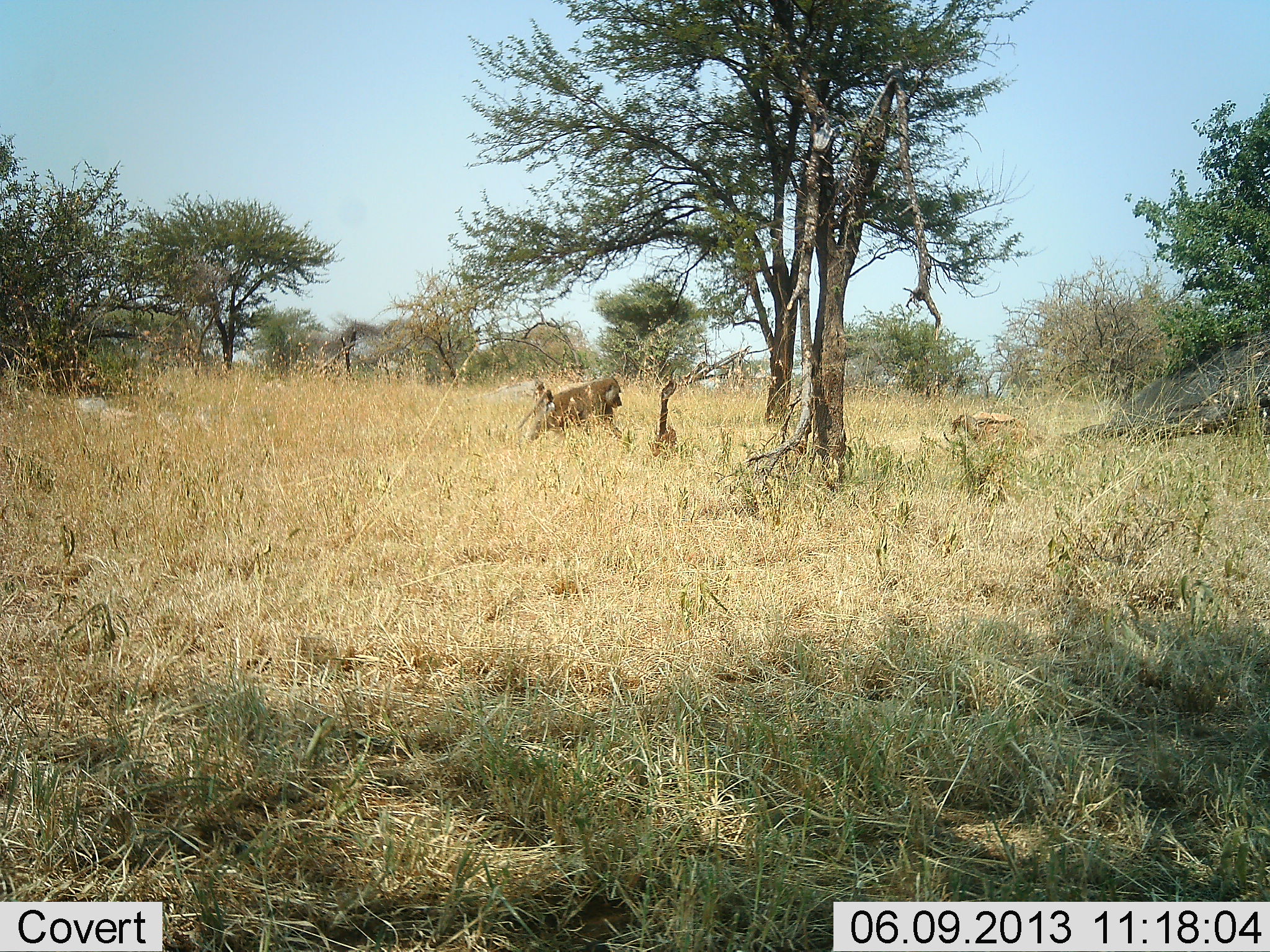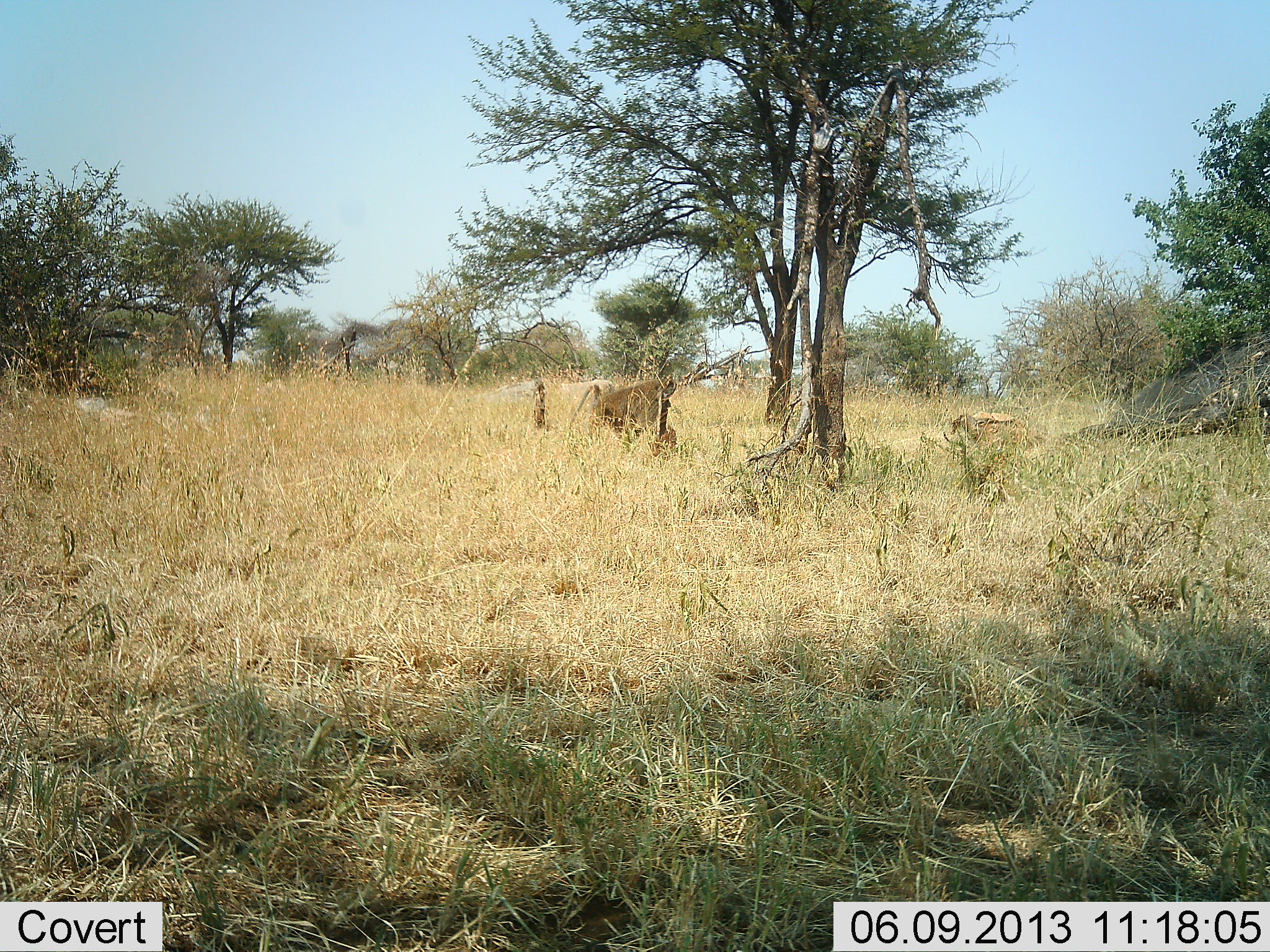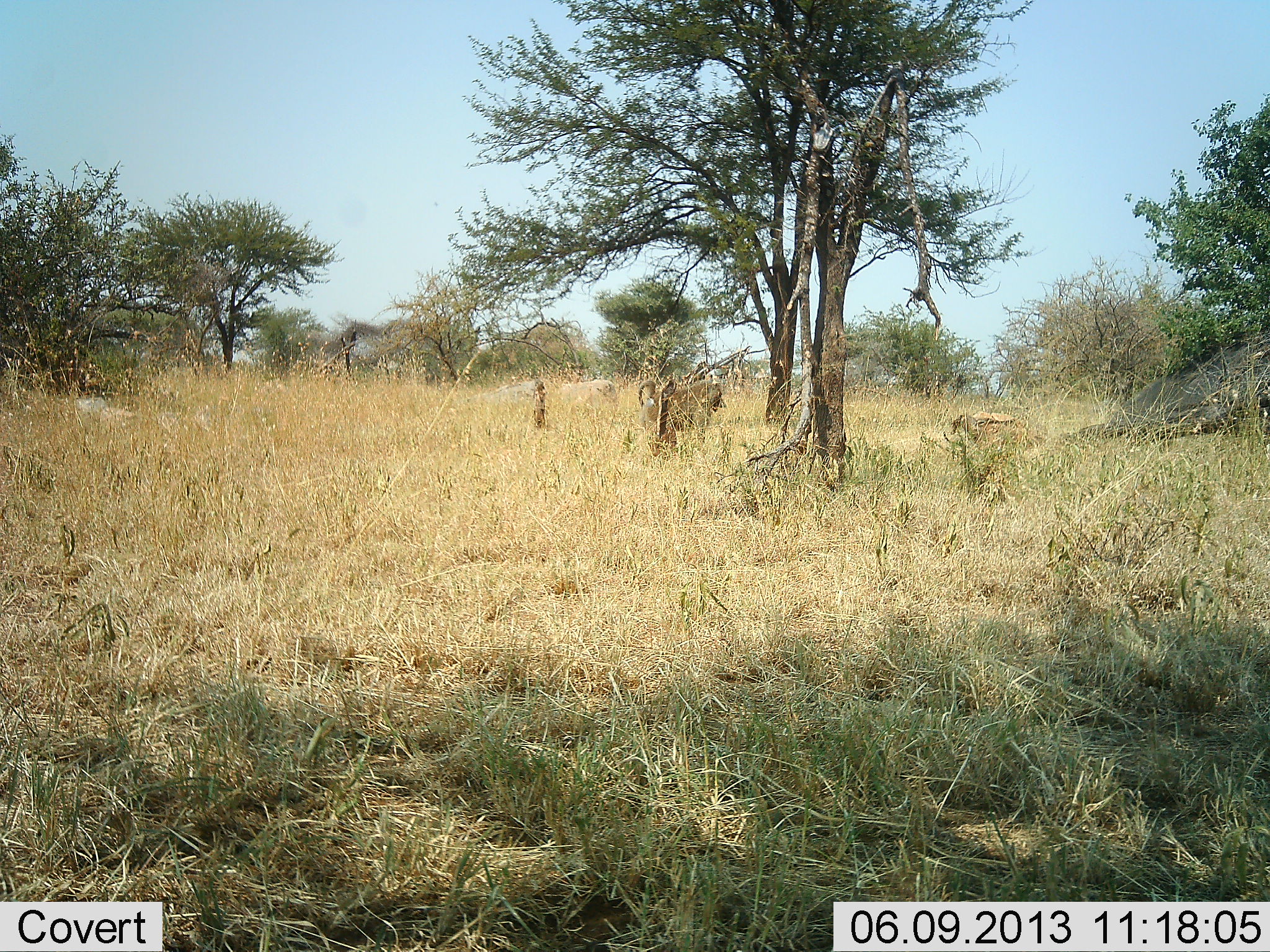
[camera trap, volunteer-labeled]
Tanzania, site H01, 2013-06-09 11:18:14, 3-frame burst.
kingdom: Animalia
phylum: Chordata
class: Mammalia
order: Primates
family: Cercopithecidae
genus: Papio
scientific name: Papio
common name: baboon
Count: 1.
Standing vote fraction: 0%.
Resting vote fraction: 0%.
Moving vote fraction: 100%.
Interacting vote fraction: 0%.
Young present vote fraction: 0%.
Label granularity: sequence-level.